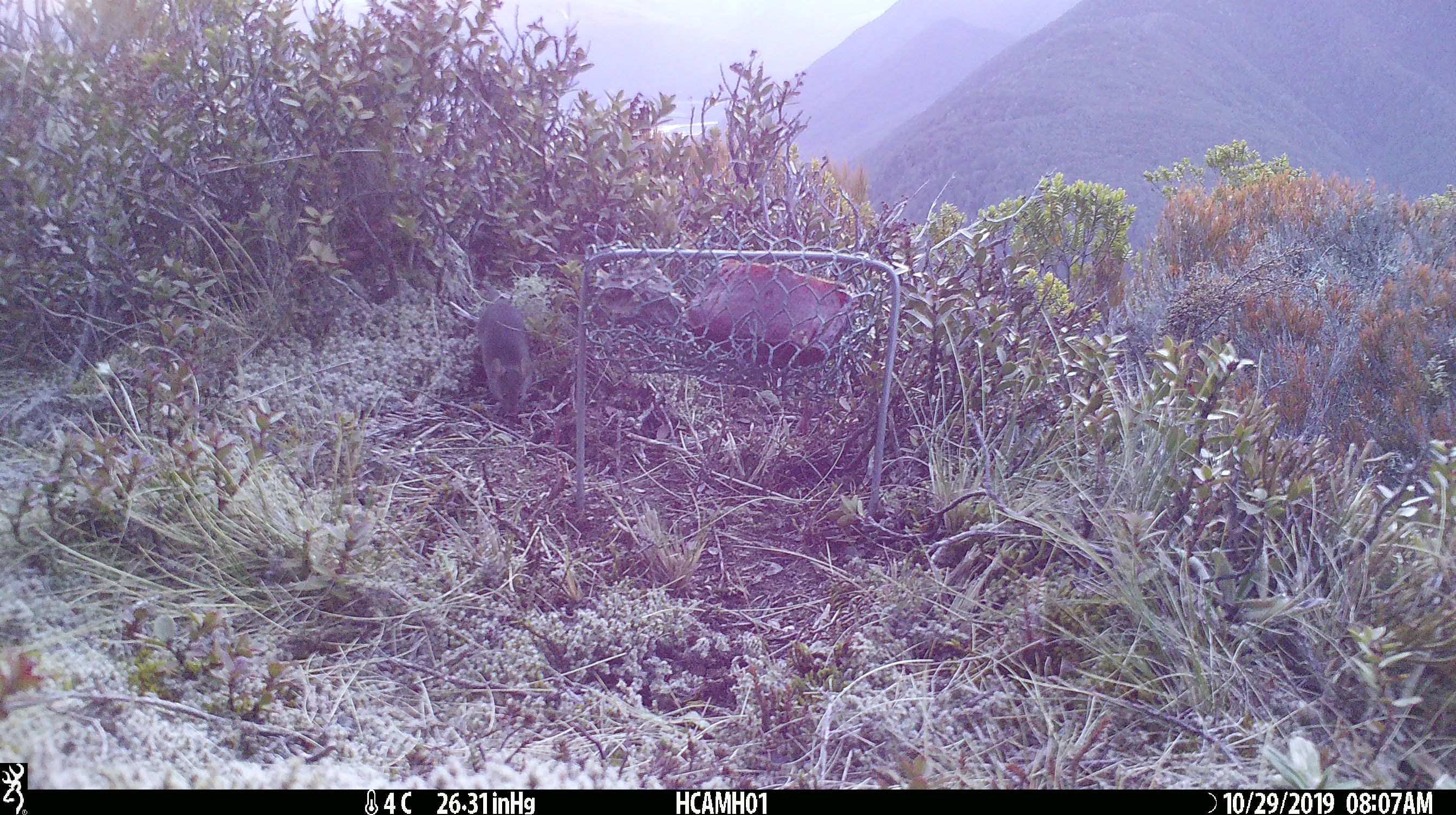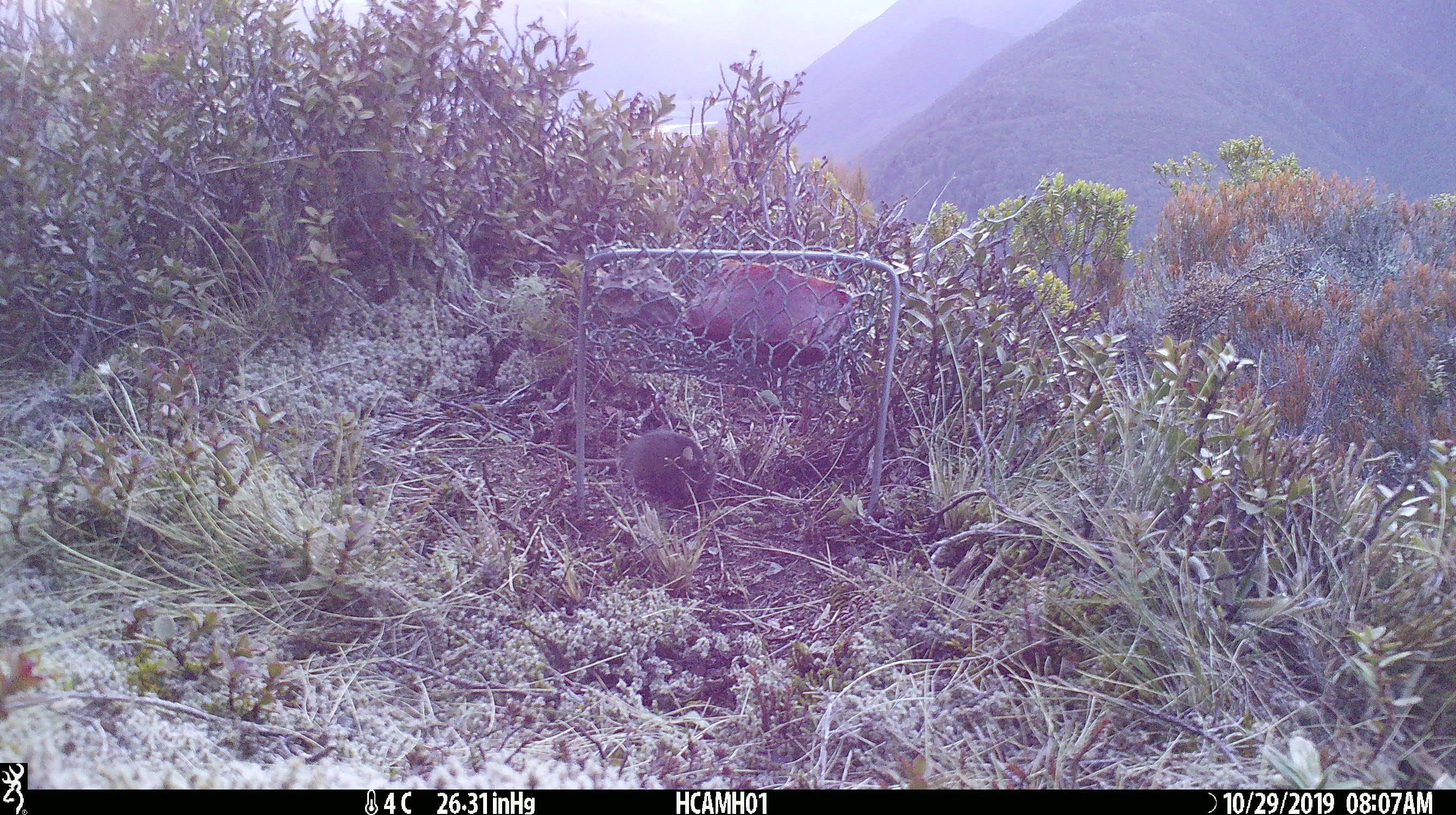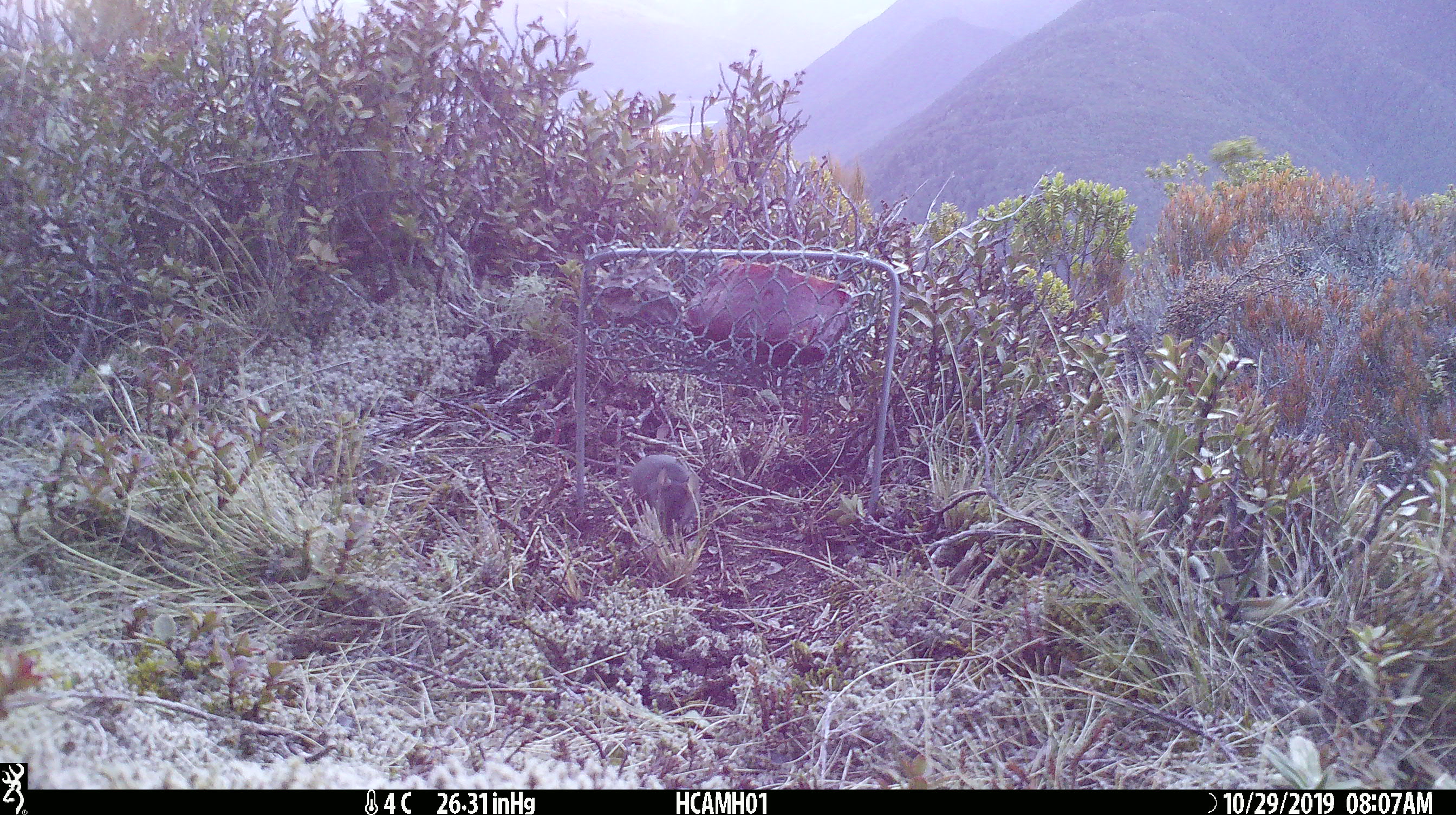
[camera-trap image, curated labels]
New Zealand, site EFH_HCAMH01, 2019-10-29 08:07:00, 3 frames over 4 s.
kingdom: Animalia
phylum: Chordata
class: Mammalia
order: Rodentia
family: Muridae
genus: Mus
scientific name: Mus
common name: mouse